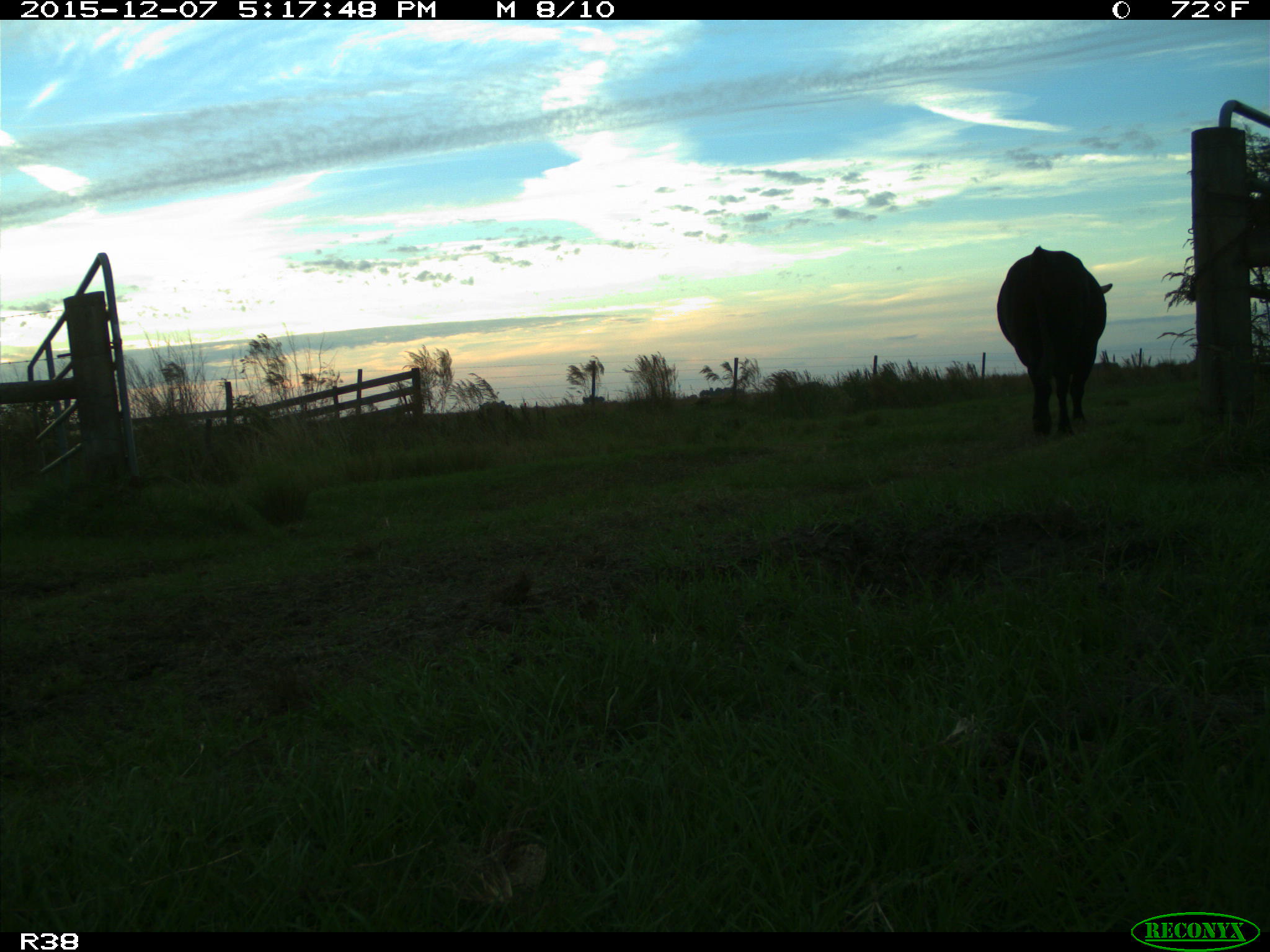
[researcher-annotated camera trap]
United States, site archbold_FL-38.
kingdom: Animalia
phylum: Chordata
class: Mammalia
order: Artiodactyla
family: Bovidae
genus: Bos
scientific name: Bos taurus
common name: domestic cow